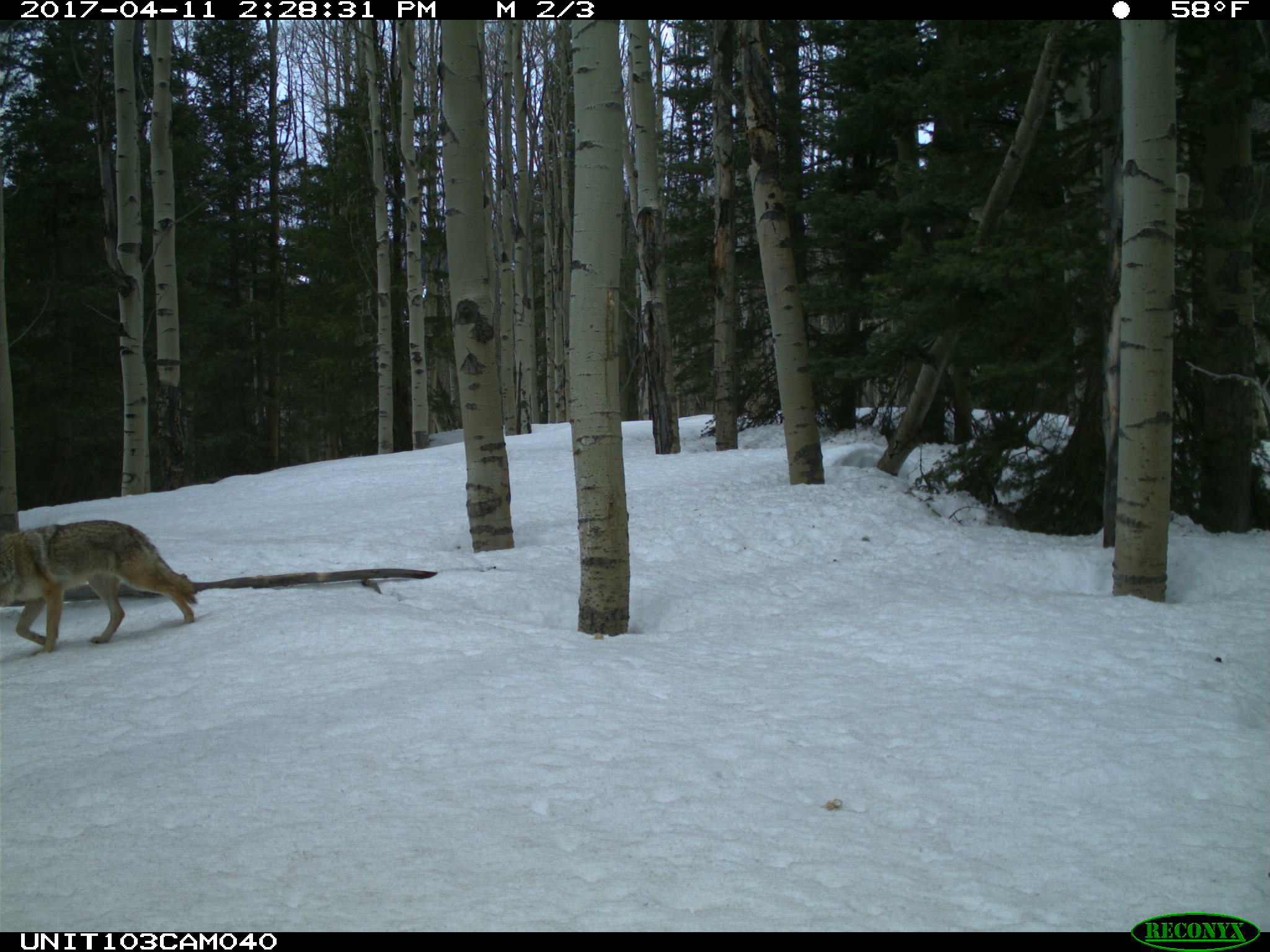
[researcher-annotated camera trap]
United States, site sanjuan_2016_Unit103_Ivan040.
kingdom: Animalia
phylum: Chordata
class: Mammalia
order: Carnivora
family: Canidae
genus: Canis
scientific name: Canis latrans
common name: coyote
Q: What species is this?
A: Canis latrans (coyote).